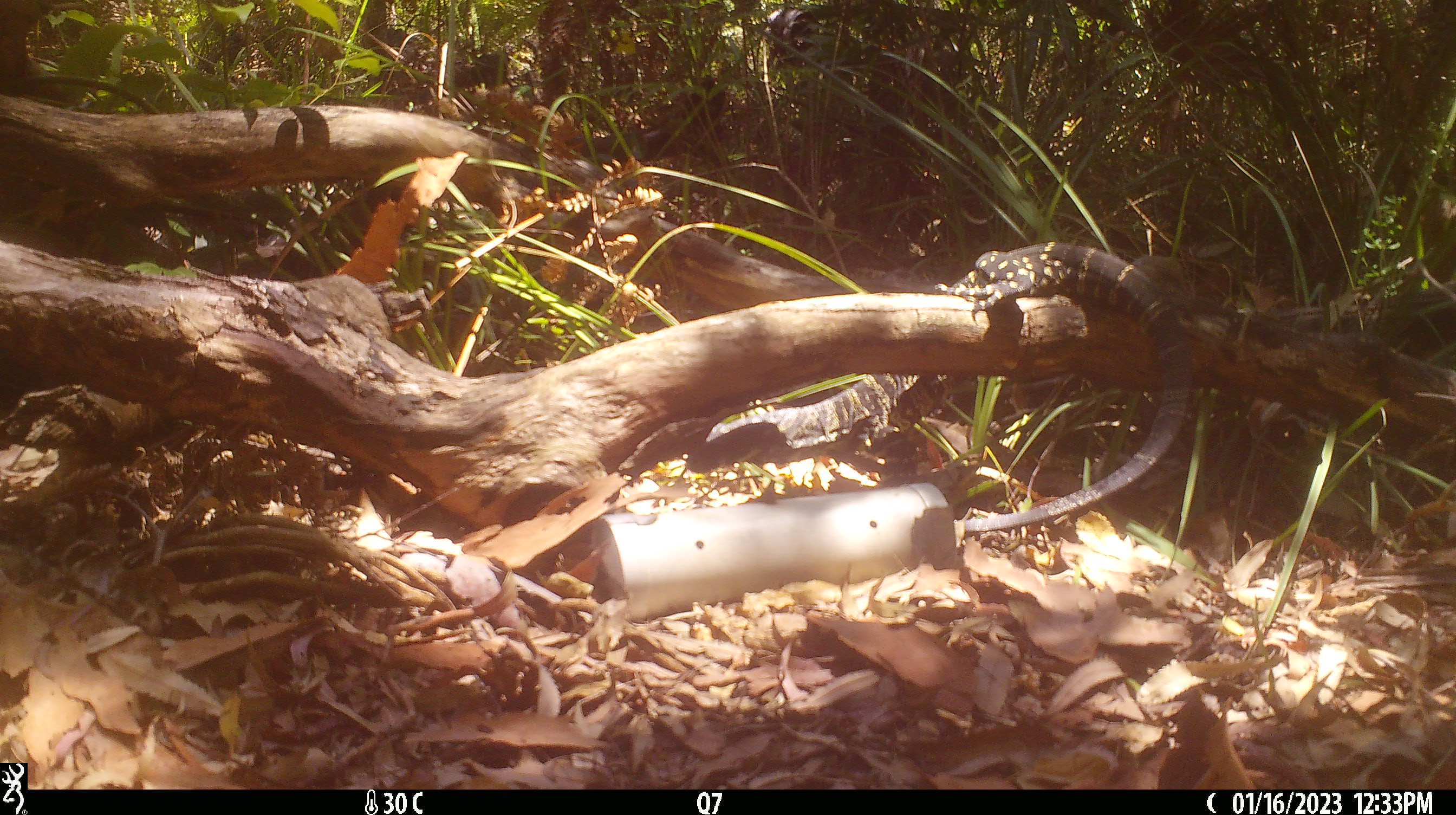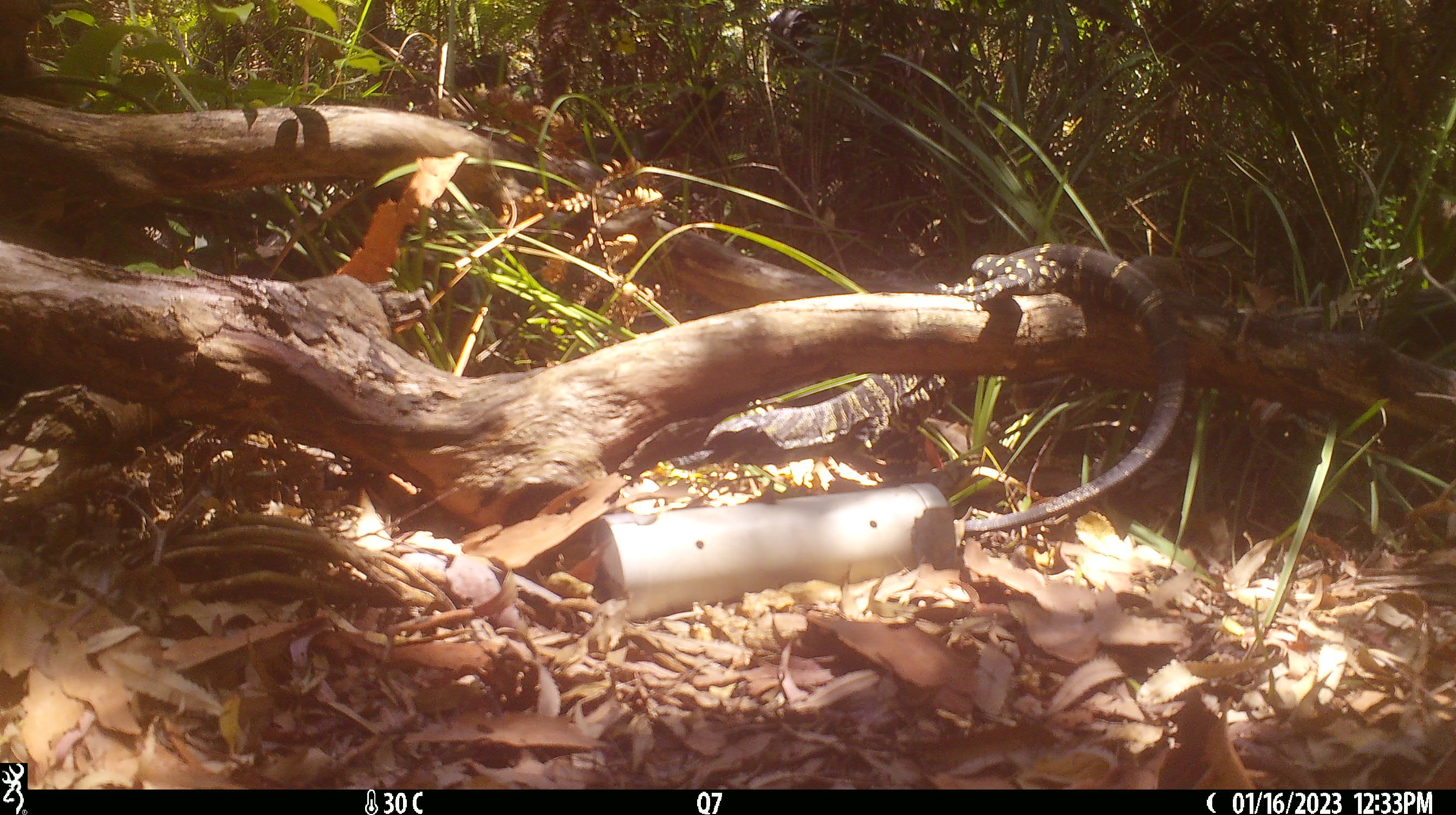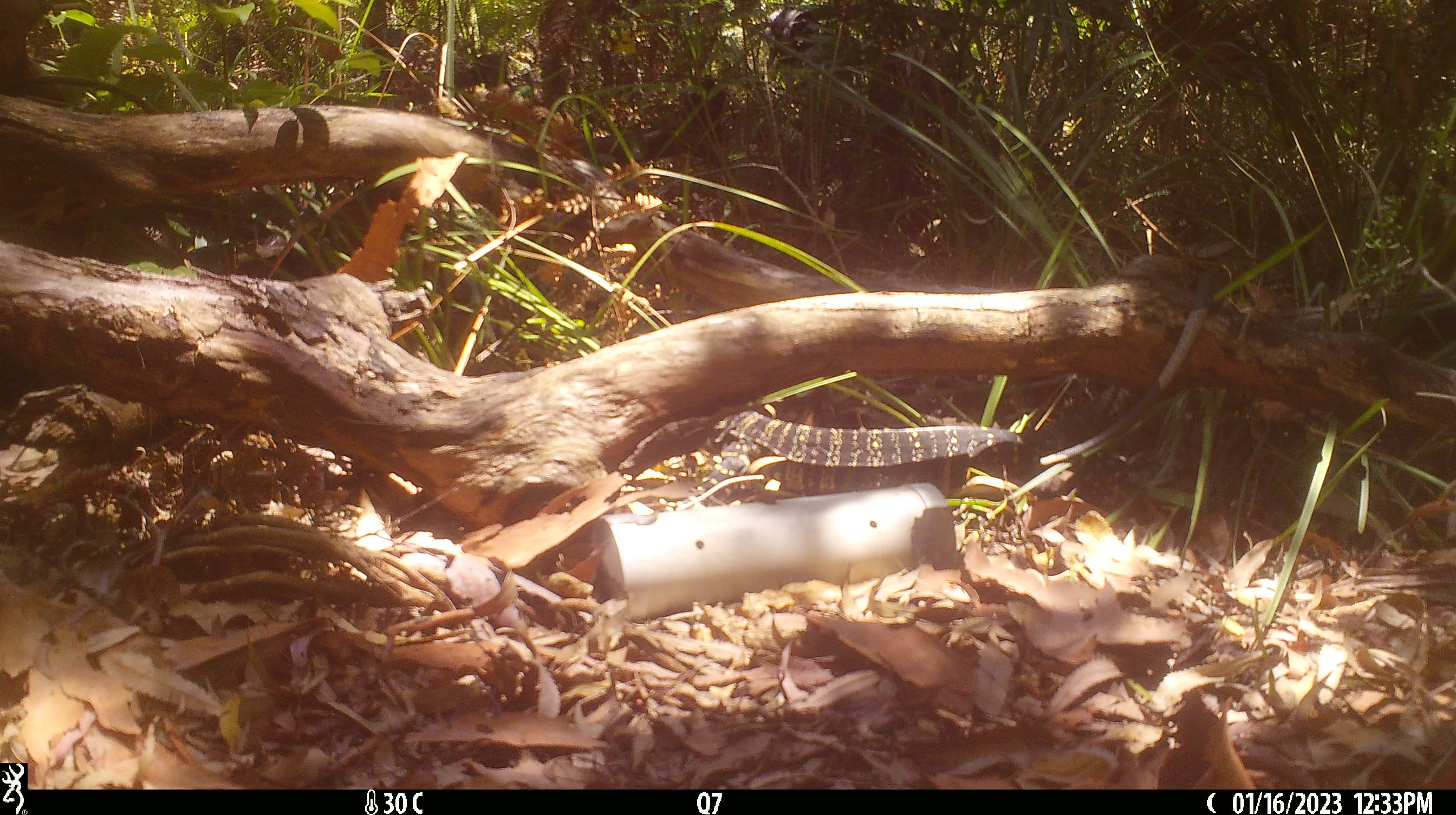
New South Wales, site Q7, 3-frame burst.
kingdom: Animalia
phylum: Chordata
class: Reptilia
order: Squamata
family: Varanidae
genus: Varanus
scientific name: Varanus varius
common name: lace monitor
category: goanna